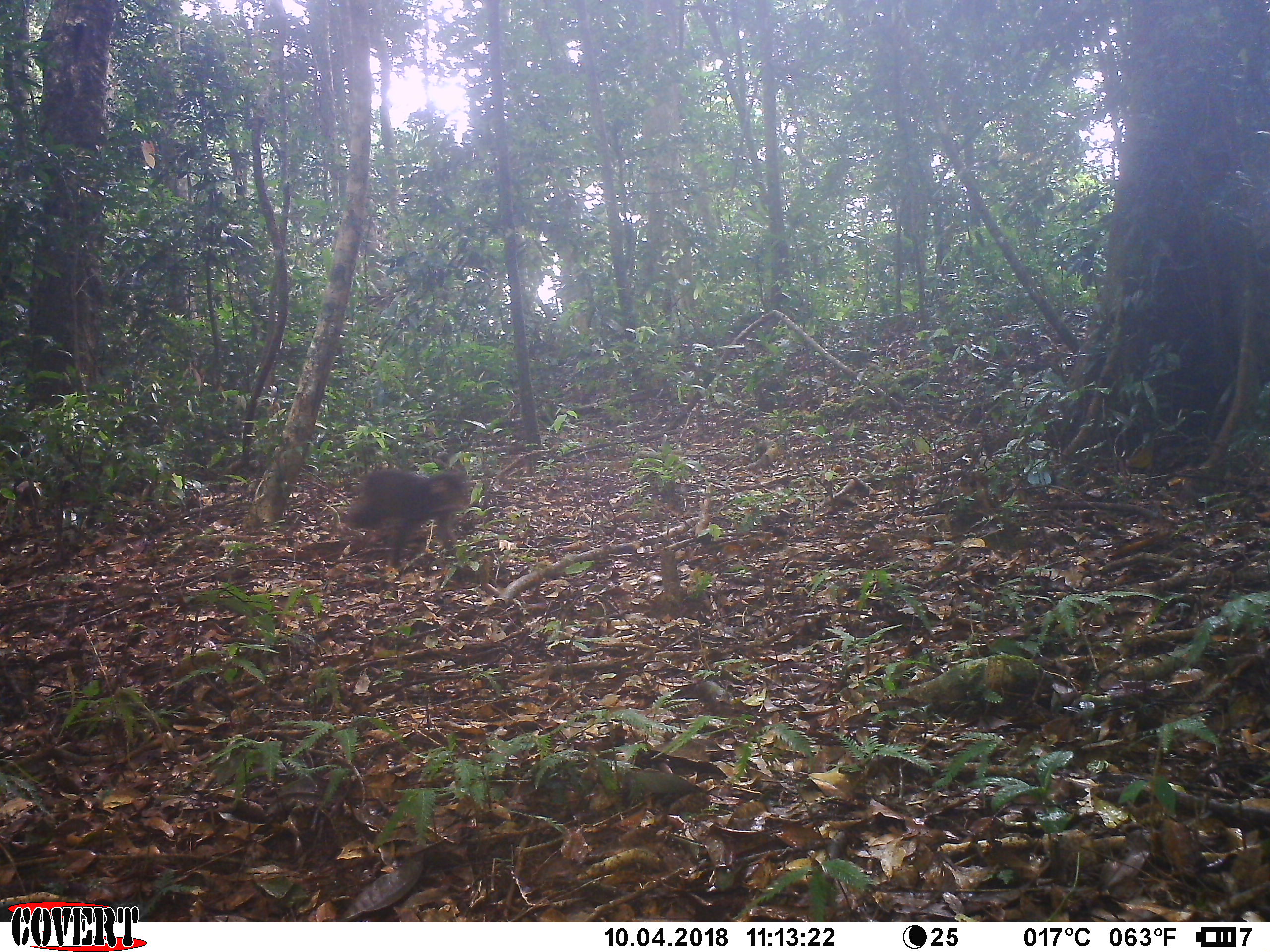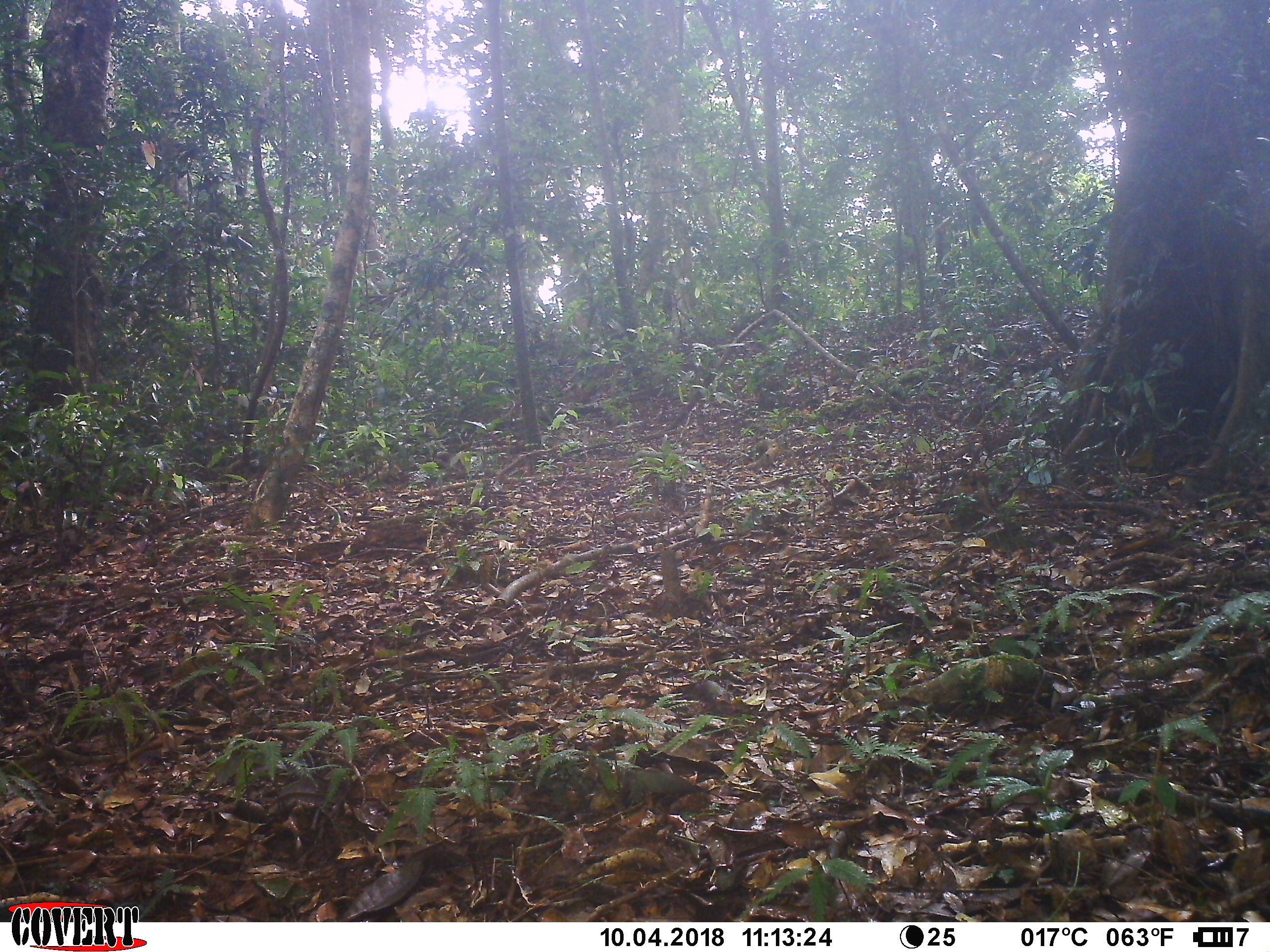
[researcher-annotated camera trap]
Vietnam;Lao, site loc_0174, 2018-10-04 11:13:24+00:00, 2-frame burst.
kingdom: Animalia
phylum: Chordata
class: Mammalia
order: Primates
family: Cercopithecidae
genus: Macaca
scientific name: Macaca arctoides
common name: stump-tailed macaque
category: stump tailed macaque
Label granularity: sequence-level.